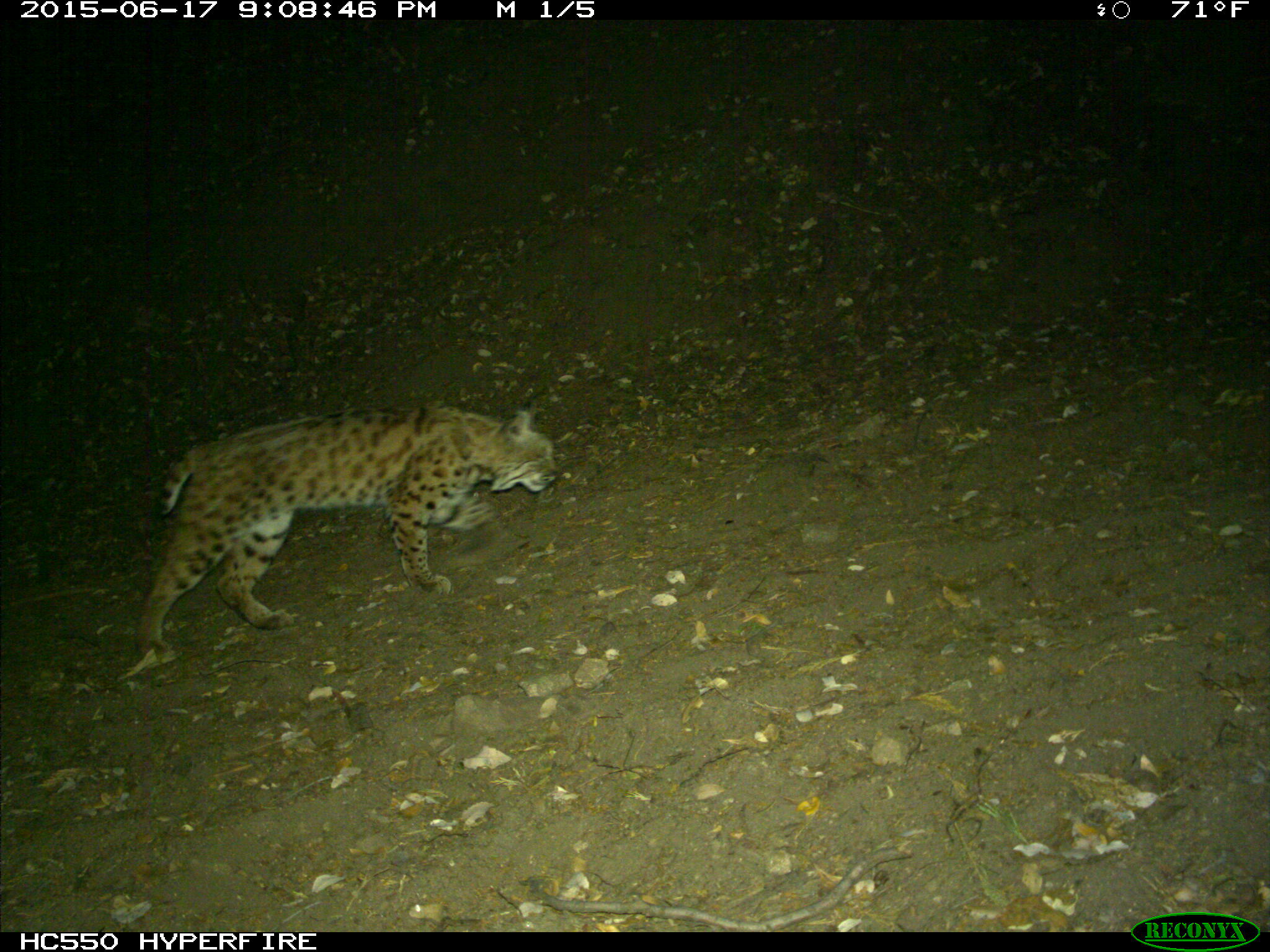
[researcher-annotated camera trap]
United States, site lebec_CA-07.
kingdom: Animalia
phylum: Chordata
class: Mammalia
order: Carnivora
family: Felidae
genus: Lynx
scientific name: Lynx rufus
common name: bobcat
Lynx rufus (bobcat).